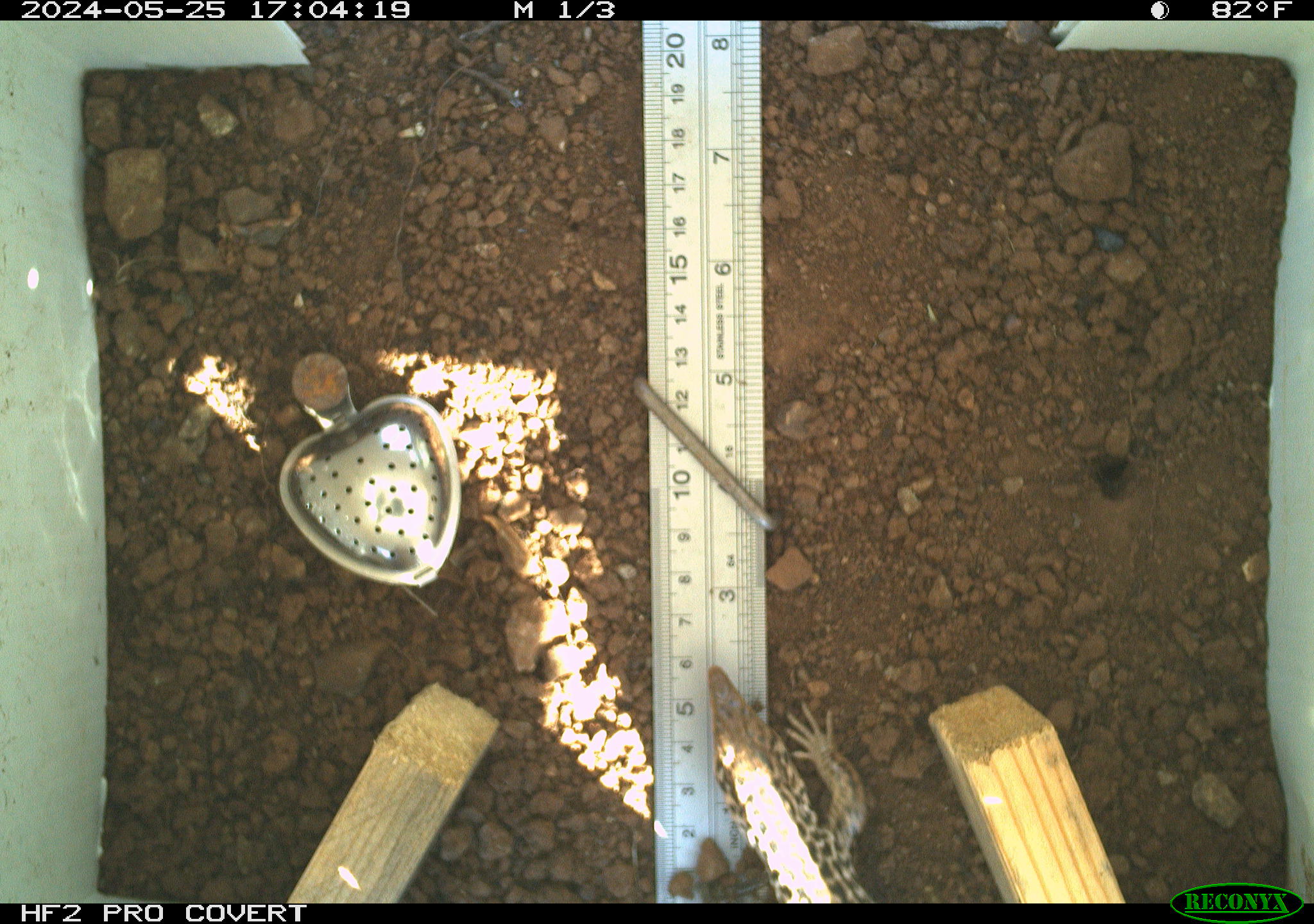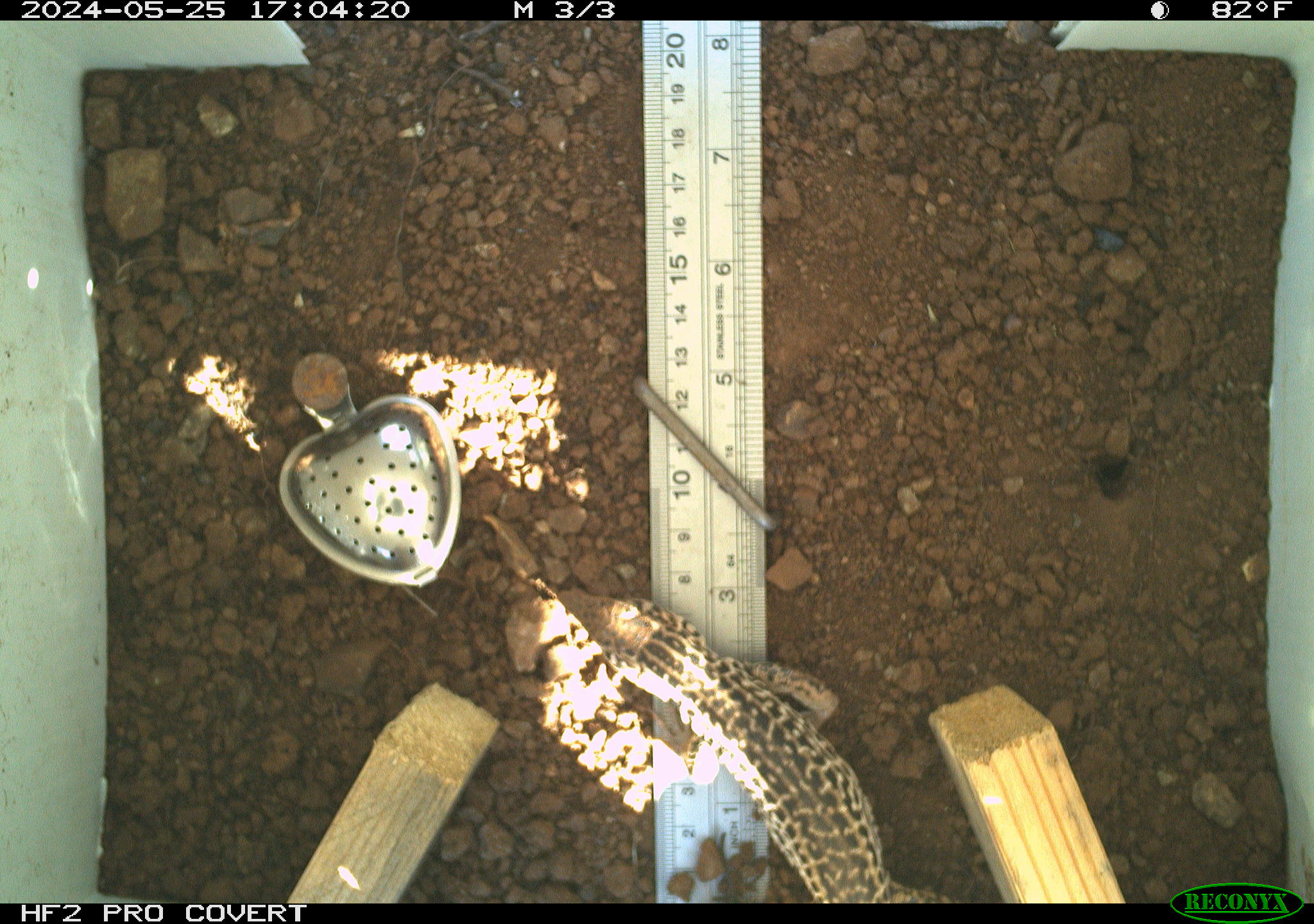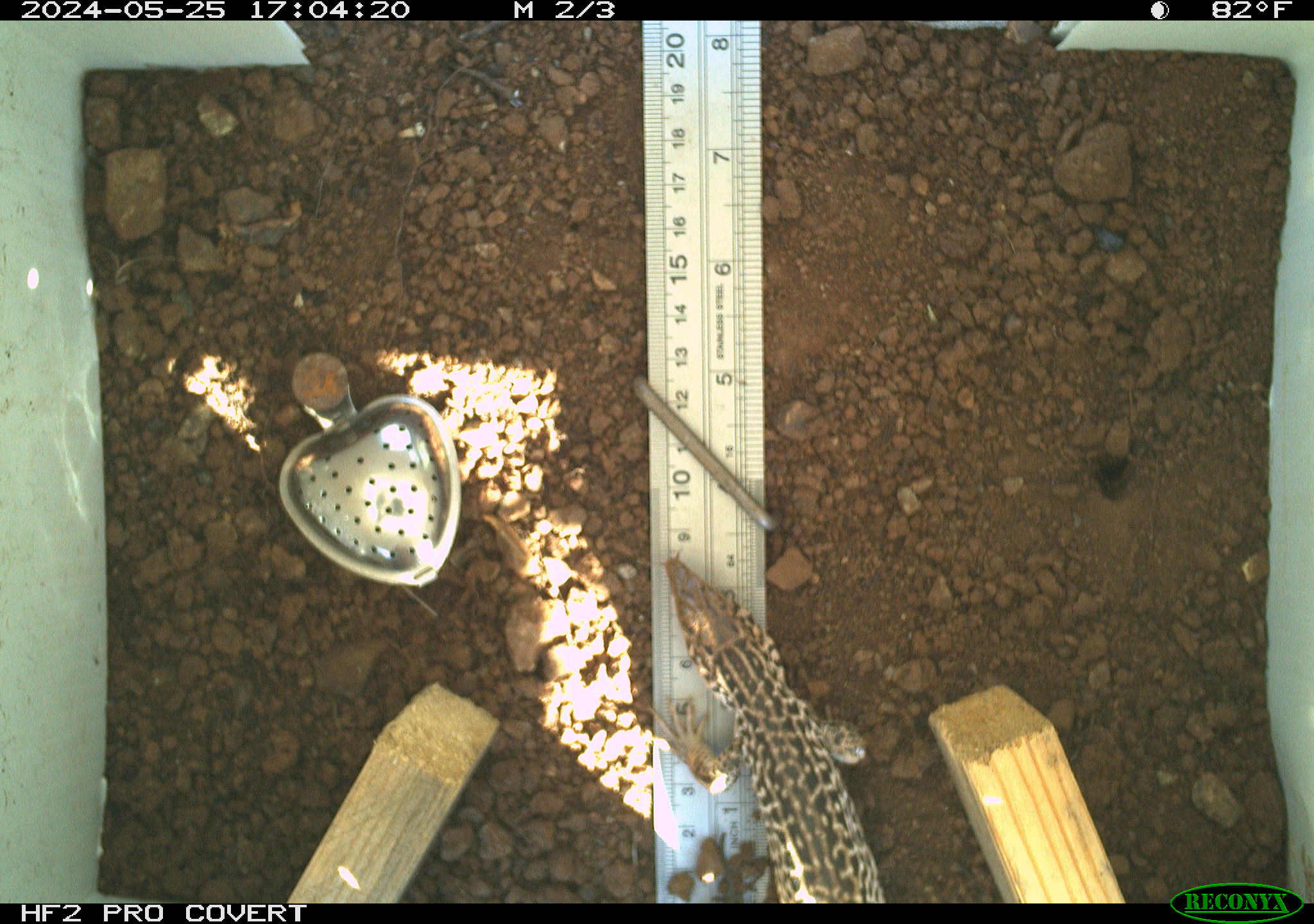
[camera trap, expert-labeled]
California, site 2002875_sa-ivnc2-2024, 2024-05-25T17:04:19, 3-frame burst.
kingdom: Animalia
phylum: Chordata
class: Reptilia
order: Squamata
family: Teiidae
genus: Aspidoscelis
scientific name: Aspidoscelis tigris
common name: western whiptail